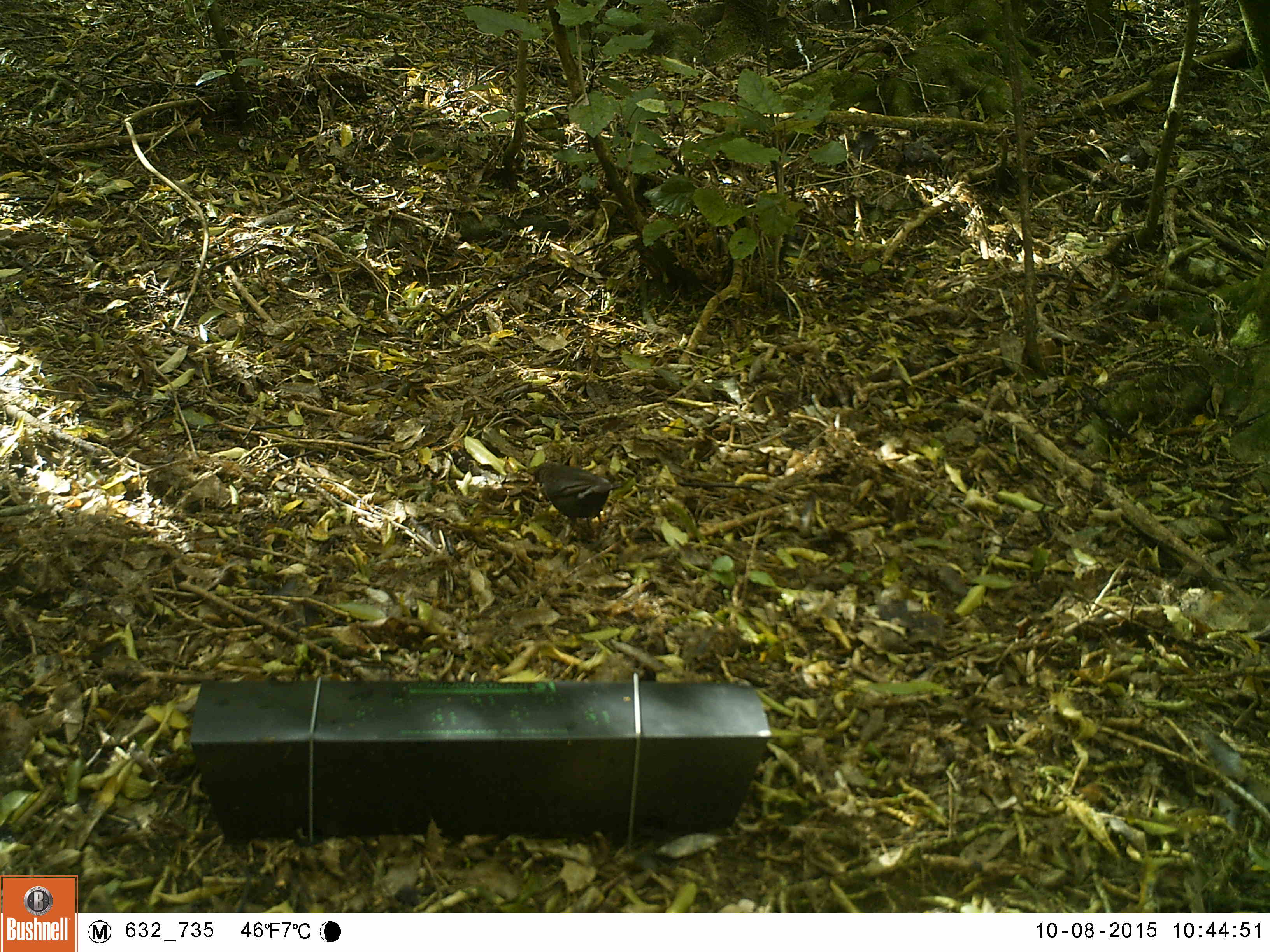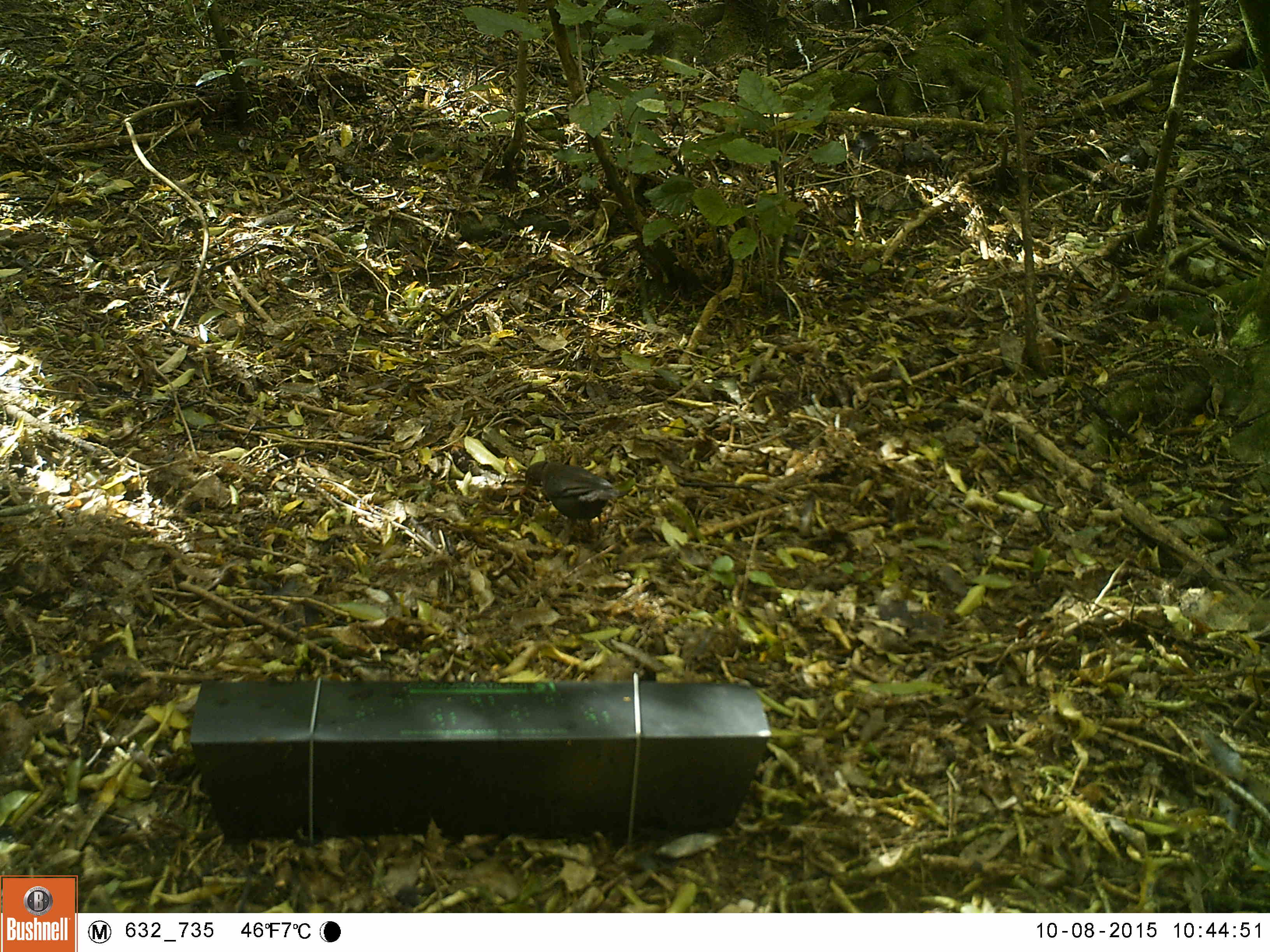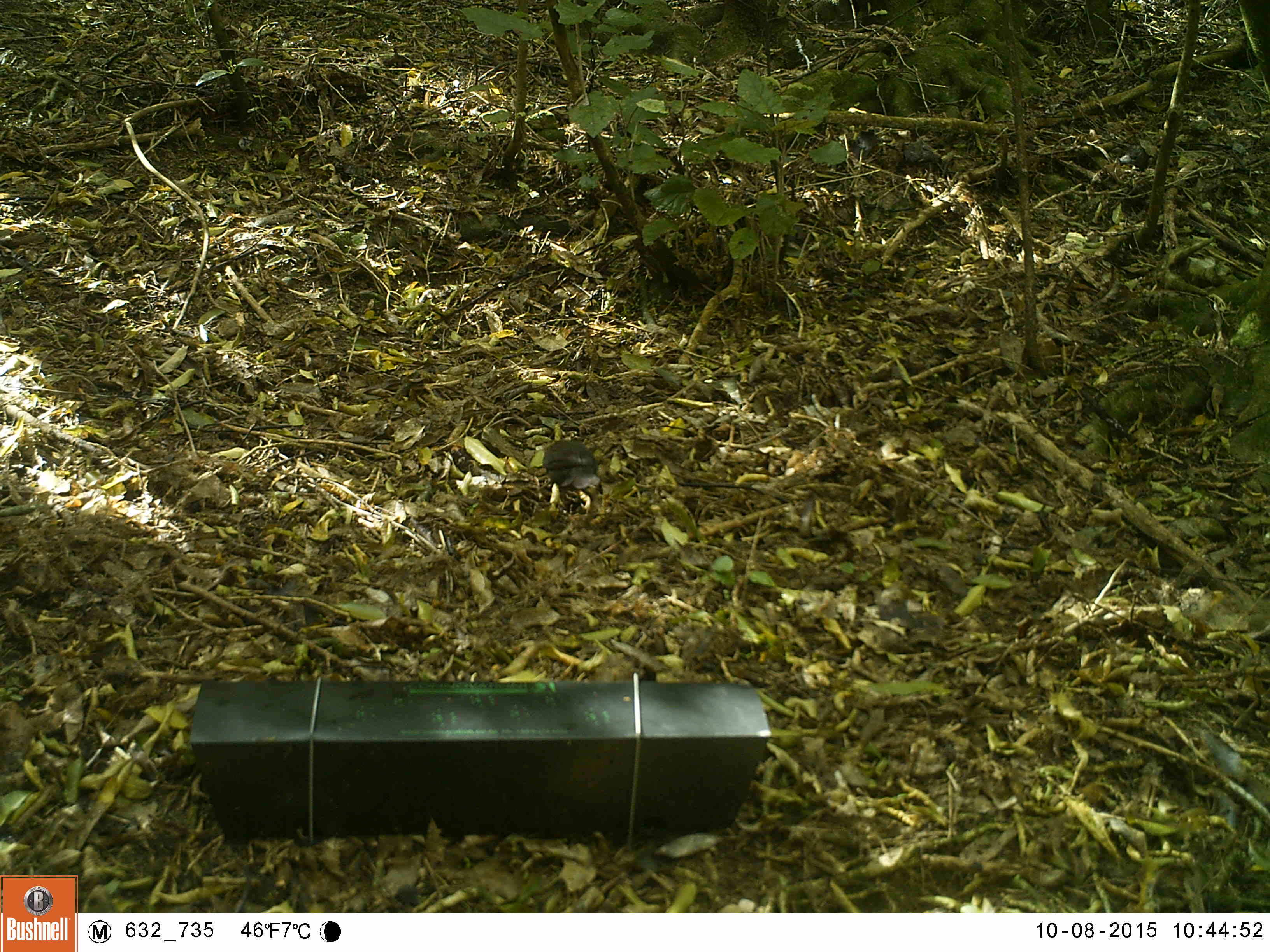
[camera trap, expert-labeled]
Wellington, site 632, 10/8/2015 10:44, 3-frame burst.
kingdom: Animalia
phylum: Chordata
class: Aves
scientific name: Aves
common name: bird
Bird (Aves).